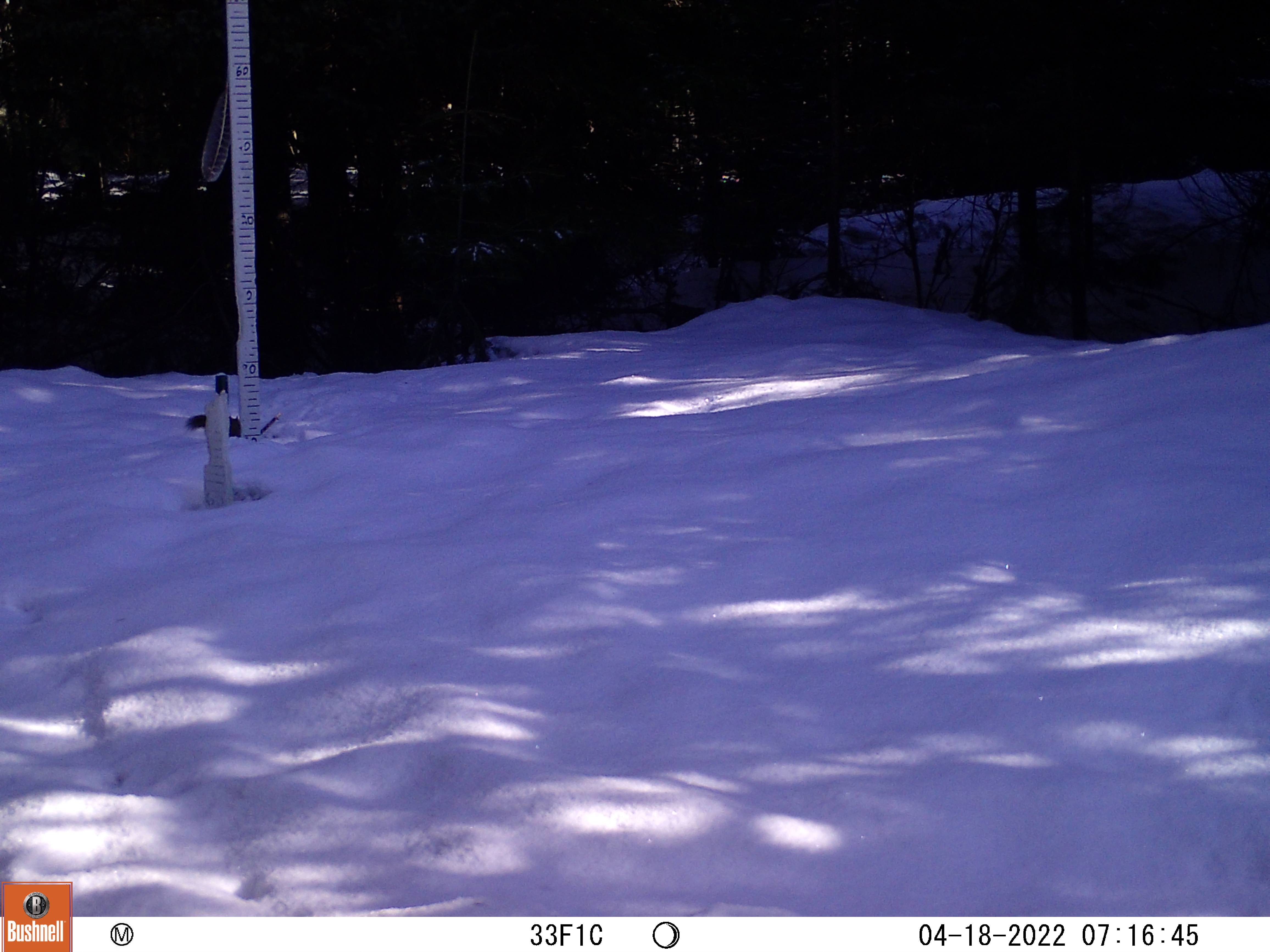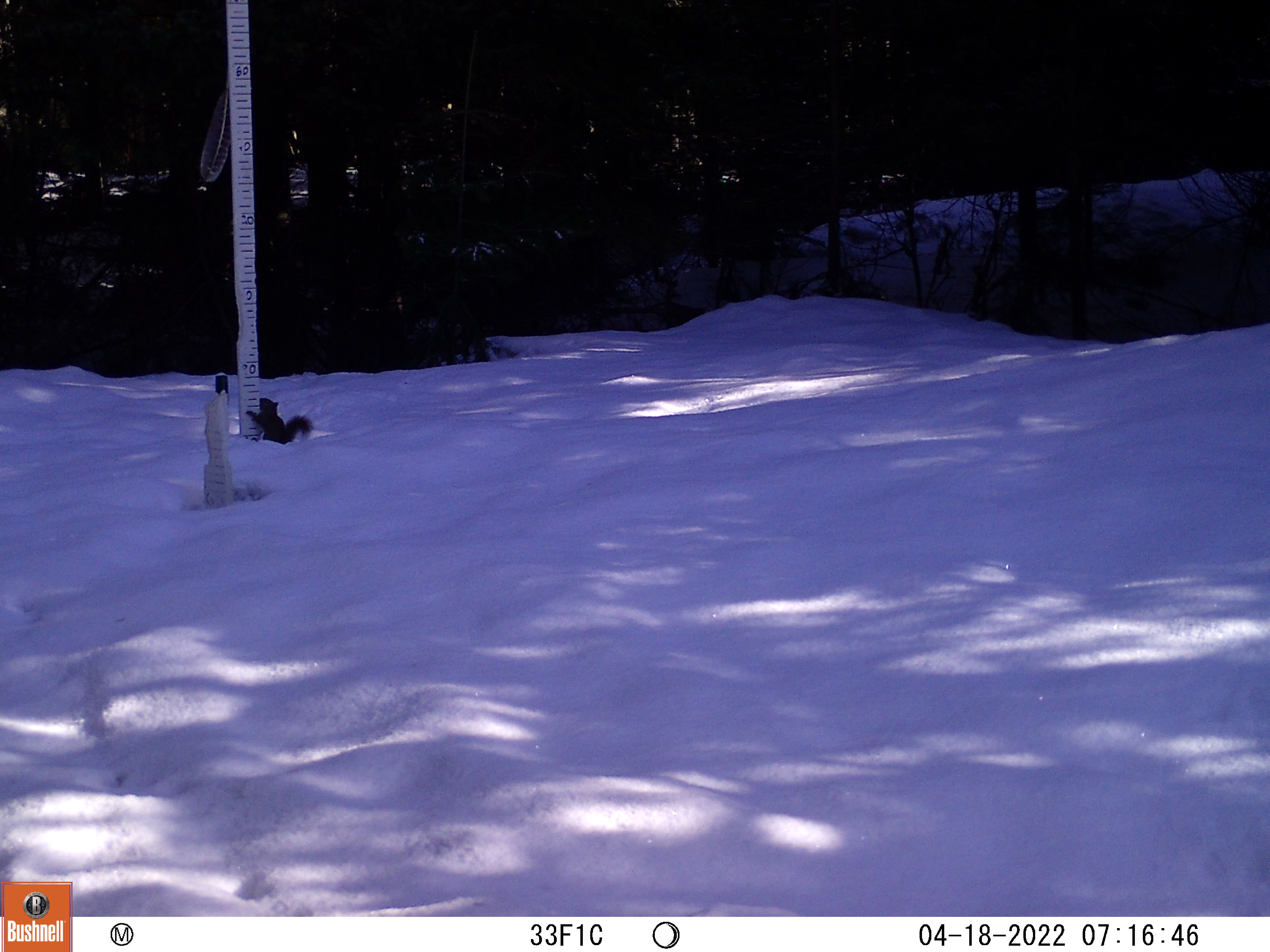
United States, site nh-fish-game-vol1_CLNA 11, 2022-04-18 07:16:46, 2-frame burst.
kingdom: Animalia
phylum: Chordata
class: Mammalia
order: Rodentia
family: Sciuridae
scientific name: Sciuridae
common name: squirrel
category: squirrel sp.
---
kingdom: Animalia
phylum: Chordata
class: Mammalia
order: Rodentia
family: Sciuridae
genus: Sciurus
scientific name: Sciurus carolinensis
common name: gray squirrel